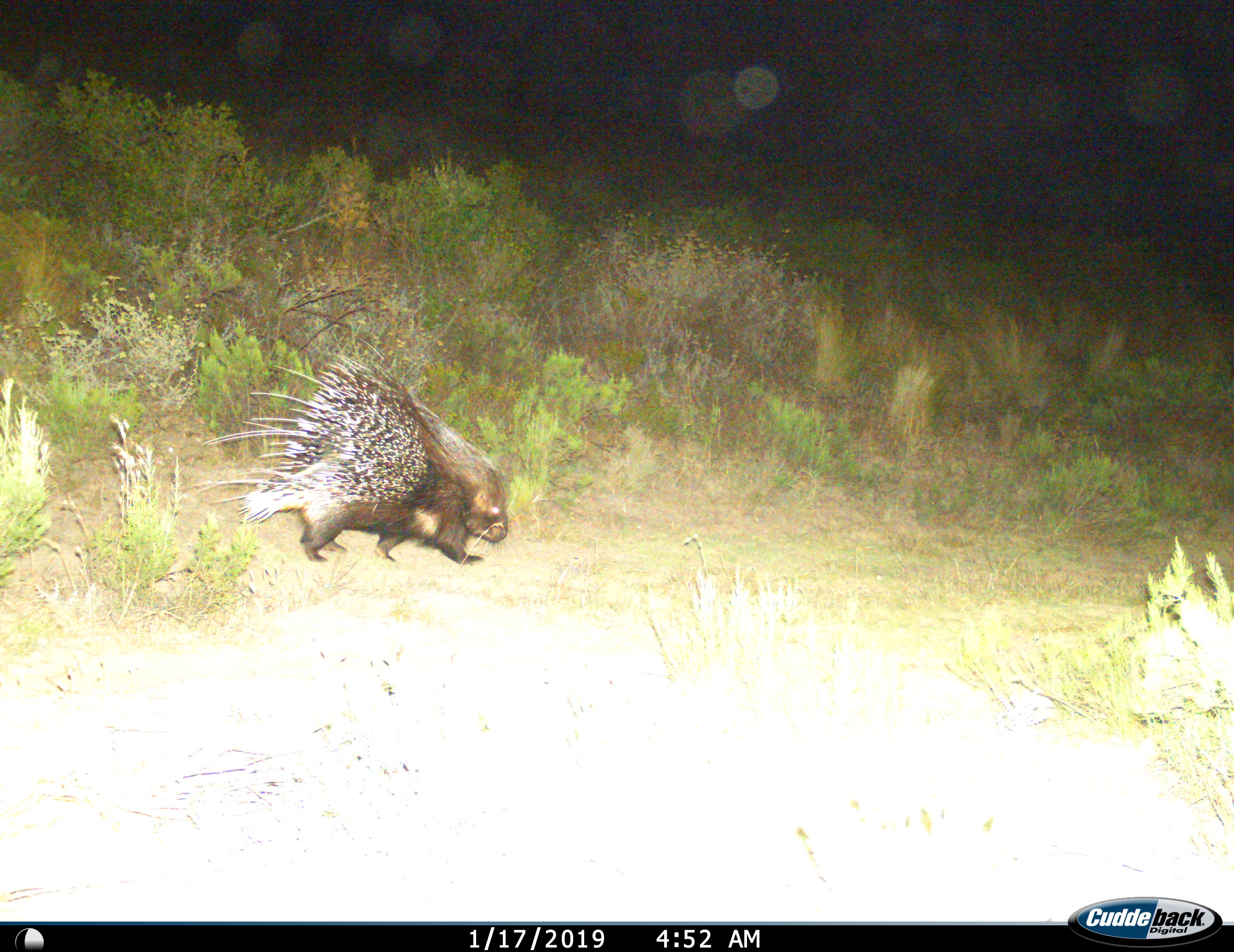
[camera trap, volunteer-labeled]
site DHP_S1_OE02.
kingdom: Animalia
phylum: Chordata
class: Mammalia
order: Rodentia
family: Hystricidae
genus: Hystrix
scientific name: Hystrix cristata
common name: crested porcupine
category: porcupine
Porcupine (crested porcupine) (Hystrix cristata), count 1. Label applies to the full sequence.